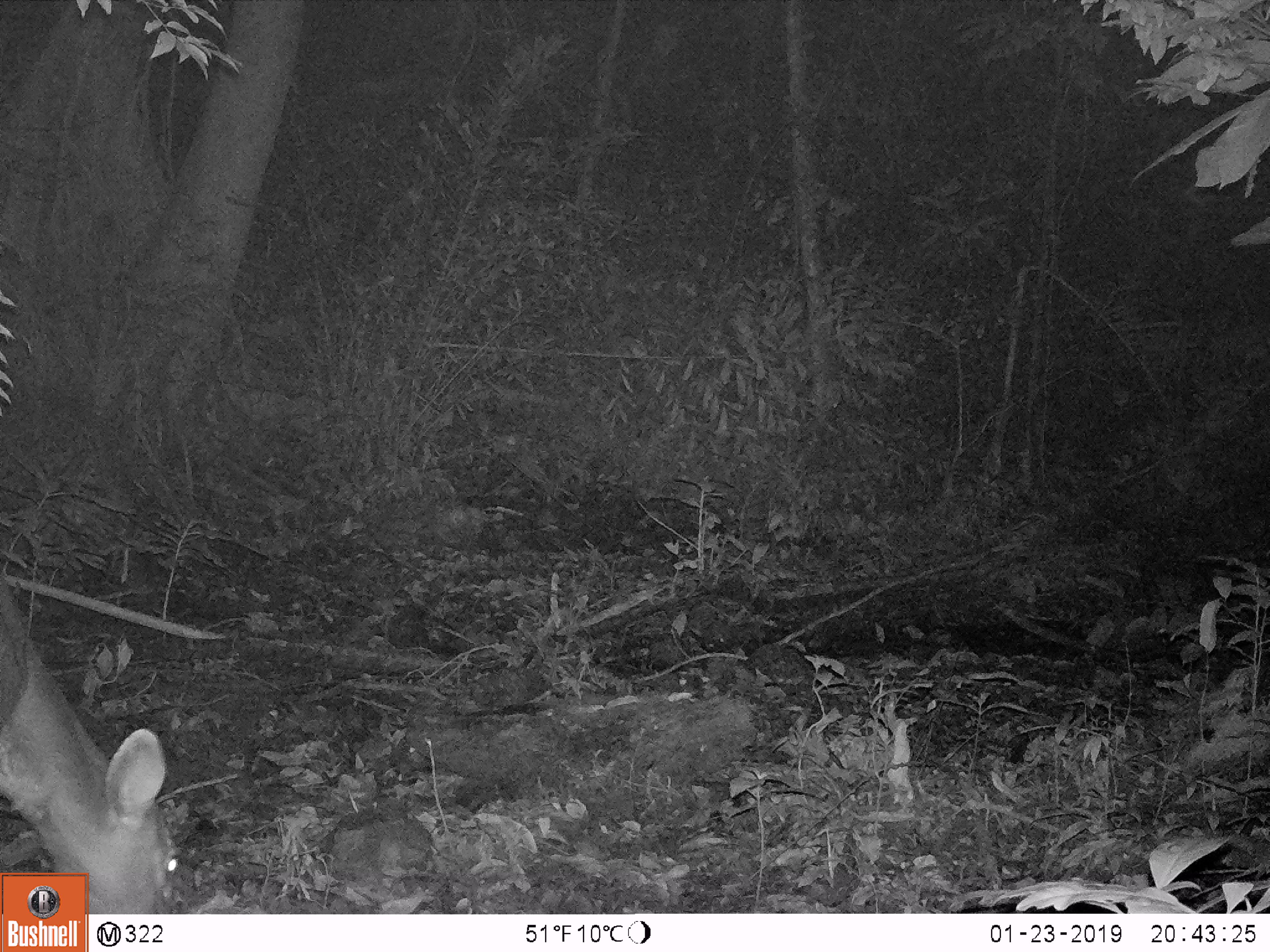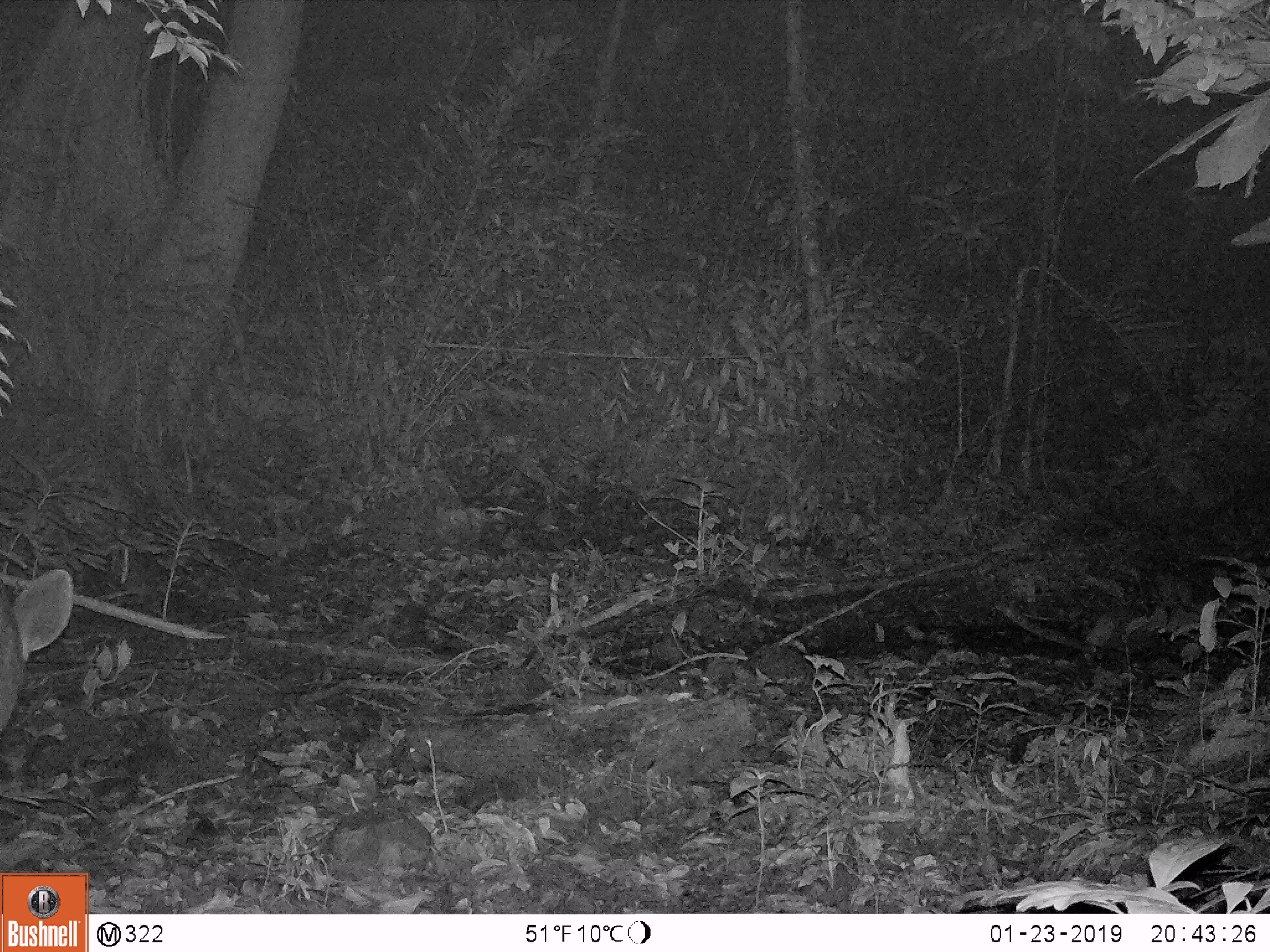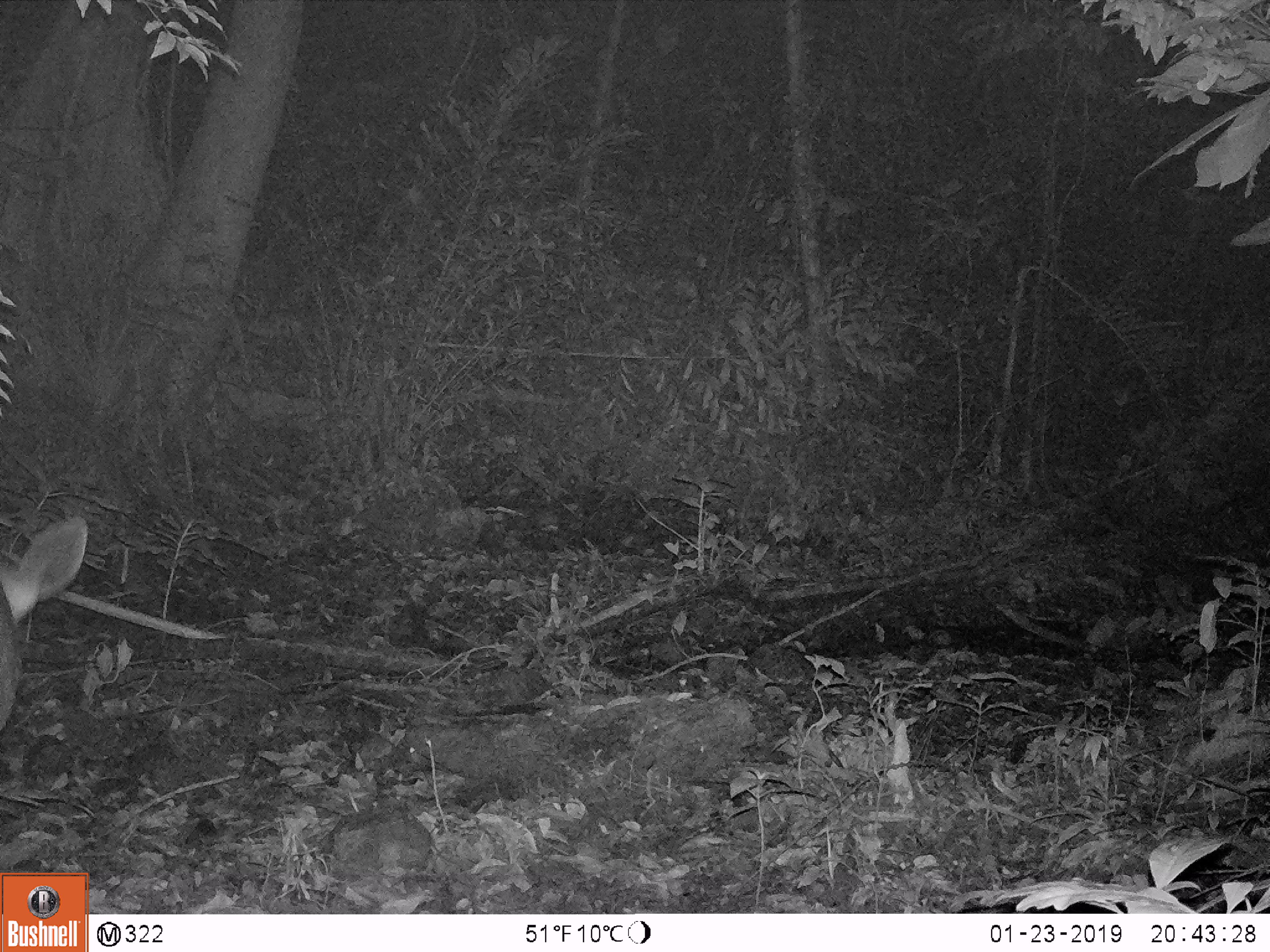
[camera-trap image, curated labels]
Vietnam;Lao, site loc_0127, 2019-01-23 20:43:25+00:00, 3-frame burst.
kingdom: Animalia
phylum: Chordata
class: Mammalia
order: Artiodactyla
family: Cervidae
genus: Rusa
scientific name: Rusa unicolor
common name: sambar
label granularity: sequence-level